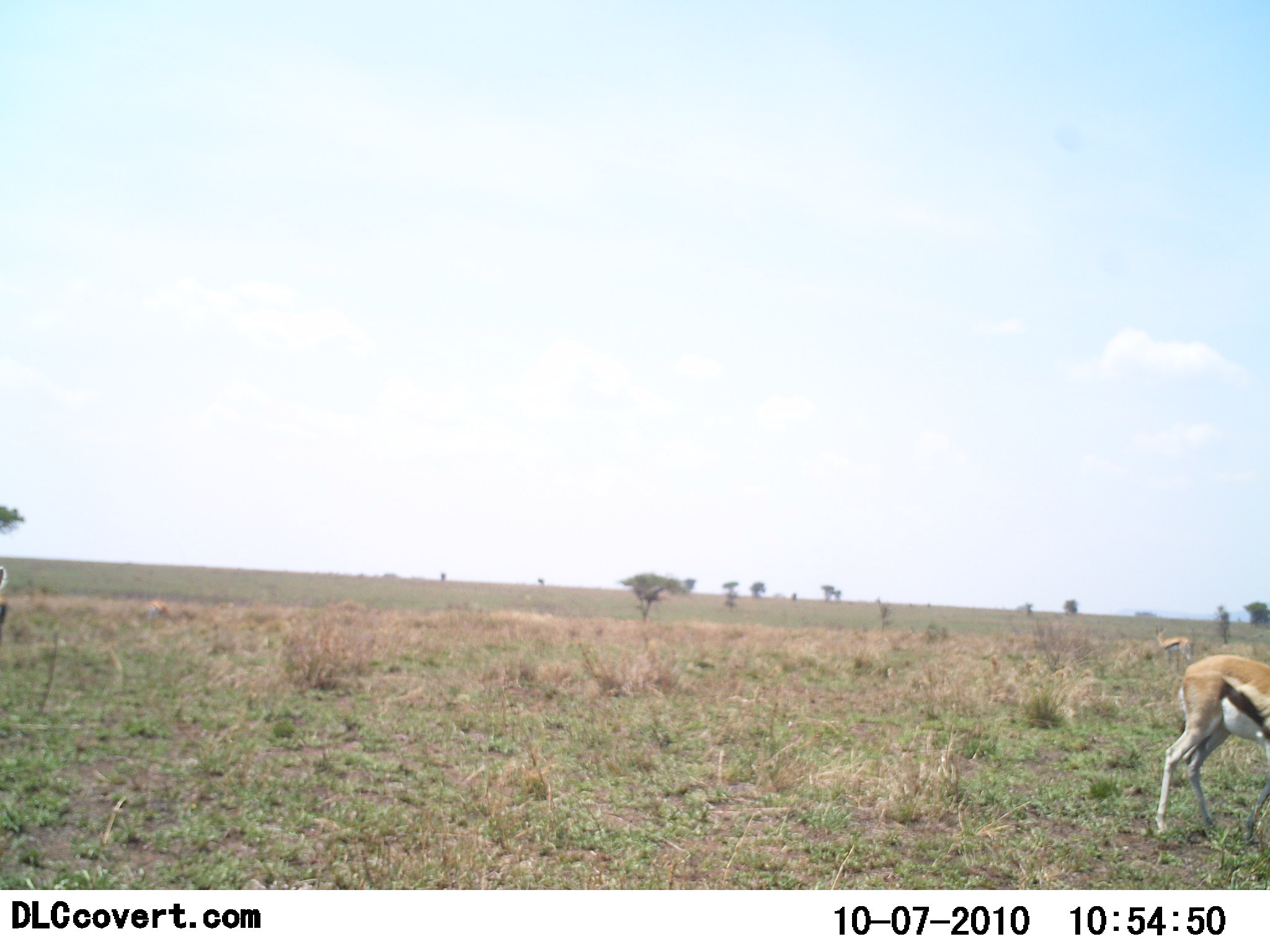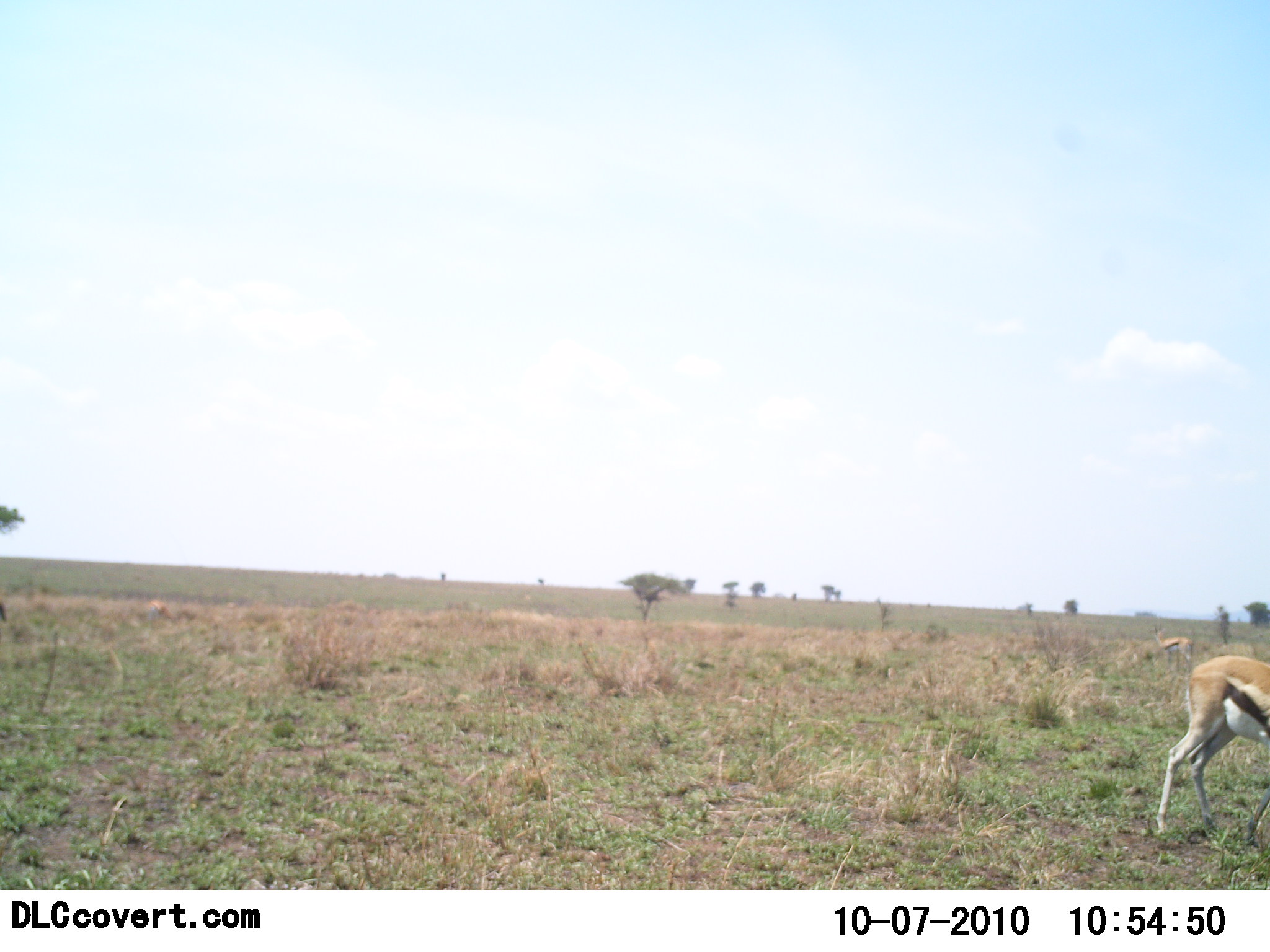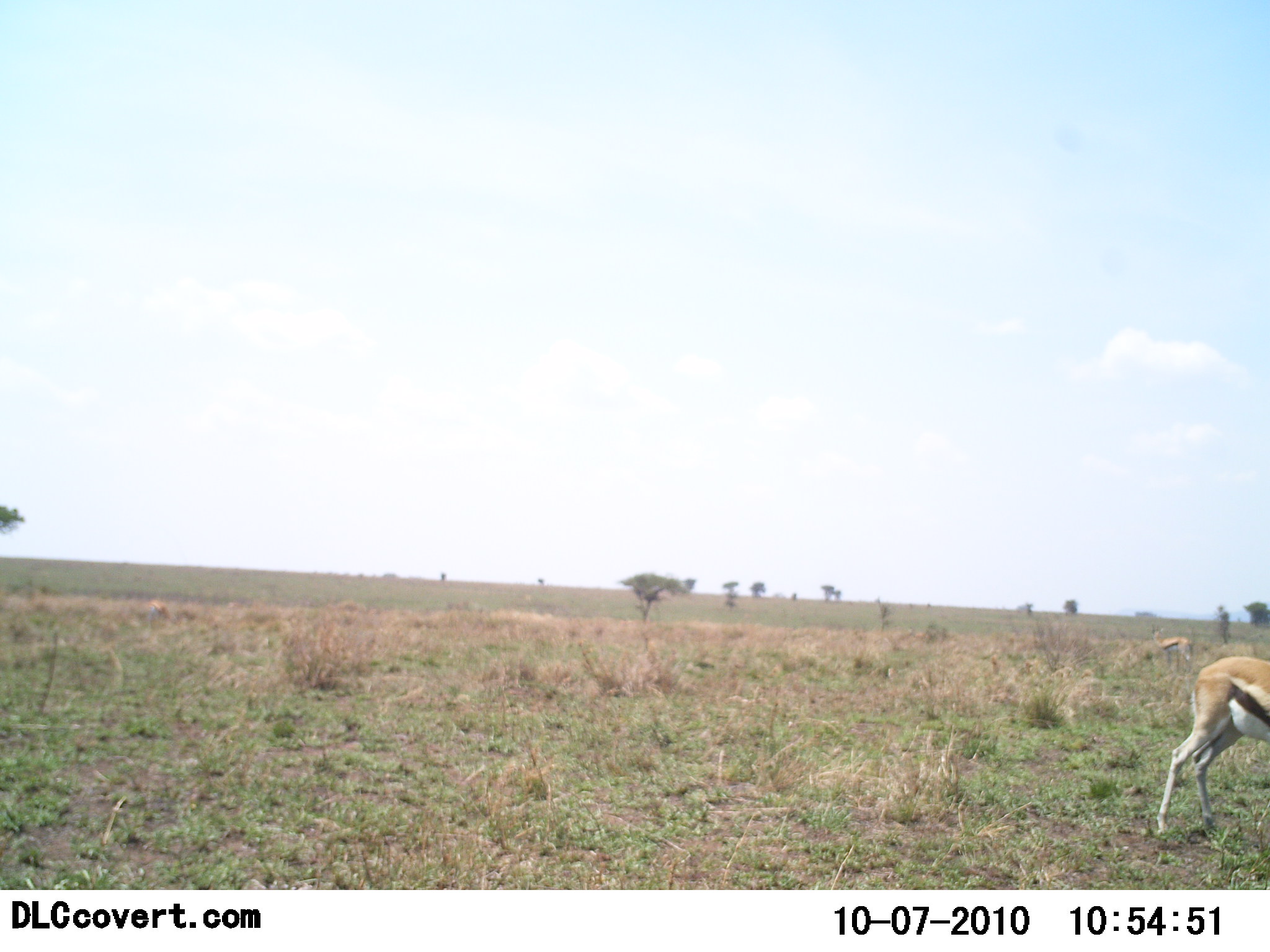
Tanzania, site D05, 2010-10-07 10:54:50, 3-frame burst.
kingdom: Animalia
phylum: Chordata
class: Mammalia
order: Artiodactyla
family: Bovidae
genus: Eudorcas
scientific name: Eudorcas thomsonii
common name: thomson's gazelle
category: gazellethomsons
Gazellethomsons (thomson's gazelle) (Eudorcas thomsonii), count 2. Behavior (volunteer vote fractions): standing 64%, resting 0%, moving 7%, interacting 0%. Young present (vote fraction): 0%. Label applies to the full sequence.